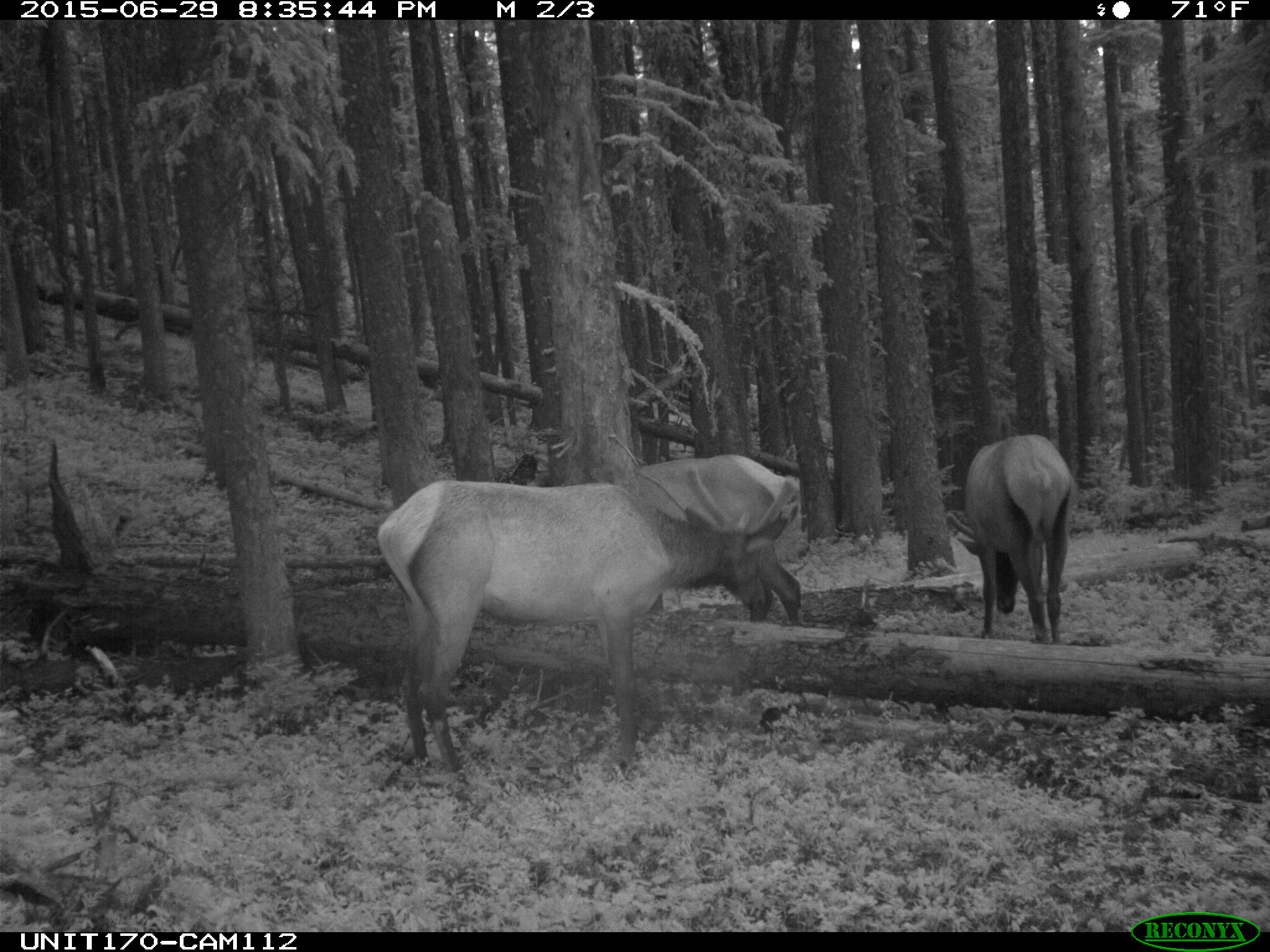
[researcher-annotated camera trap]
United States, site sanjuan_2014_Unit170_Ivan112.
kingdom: Animalia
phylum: Chordata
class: Mammalia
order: Artiodactyla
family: Cervidae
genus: Cervus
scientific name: Cervus elaphus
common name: red deer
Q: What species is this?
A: Cervus elaphus (red deer).